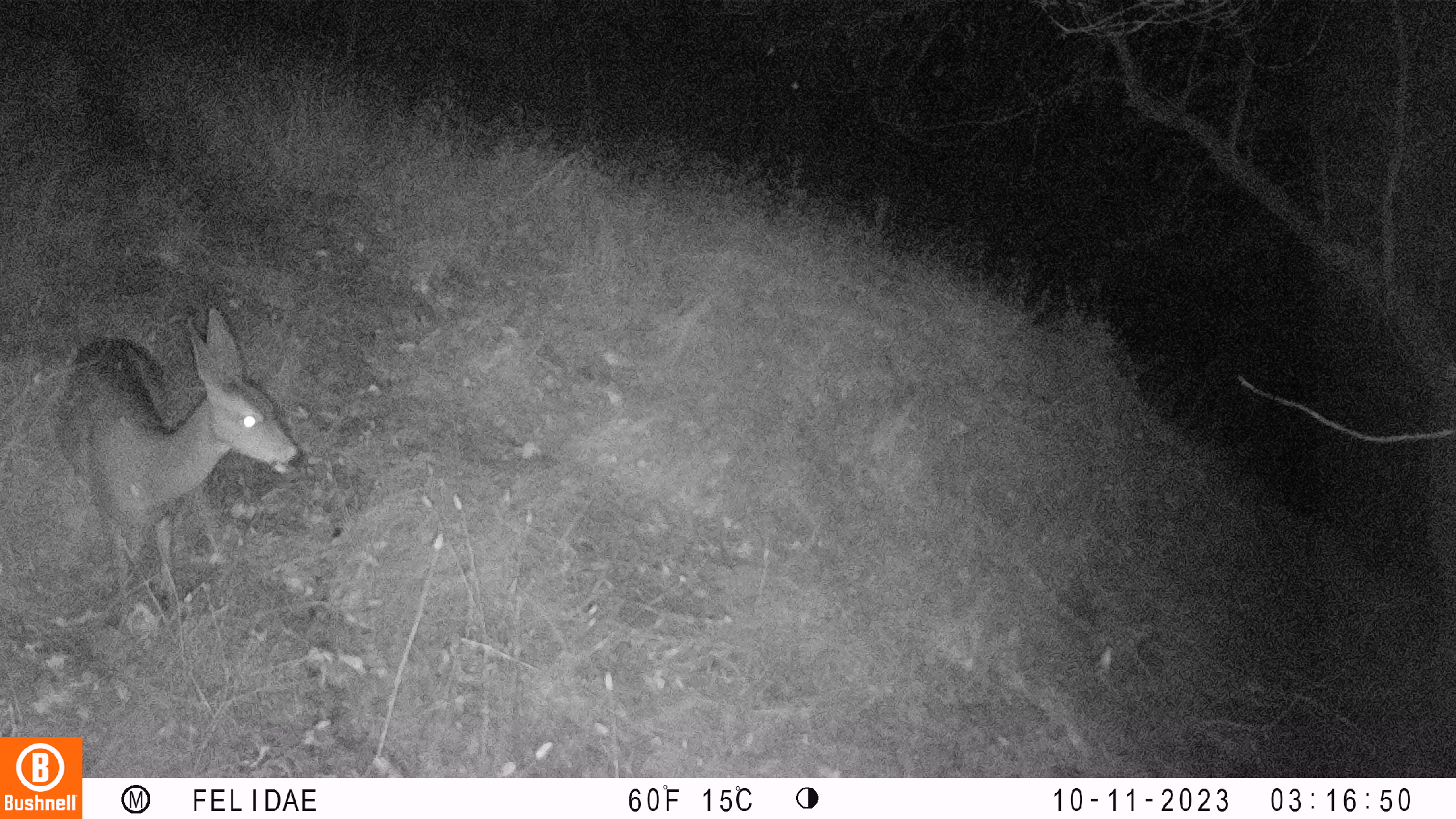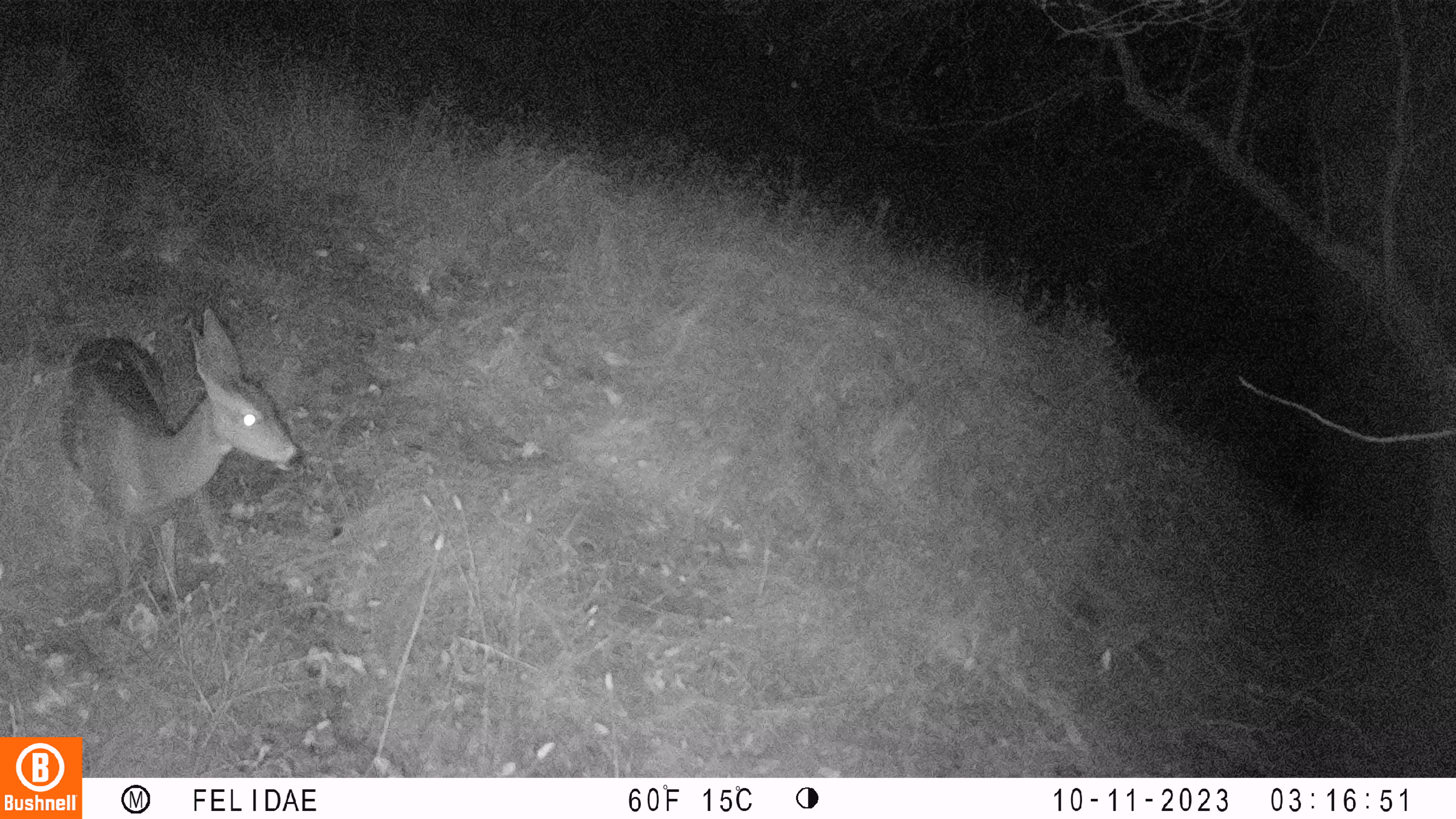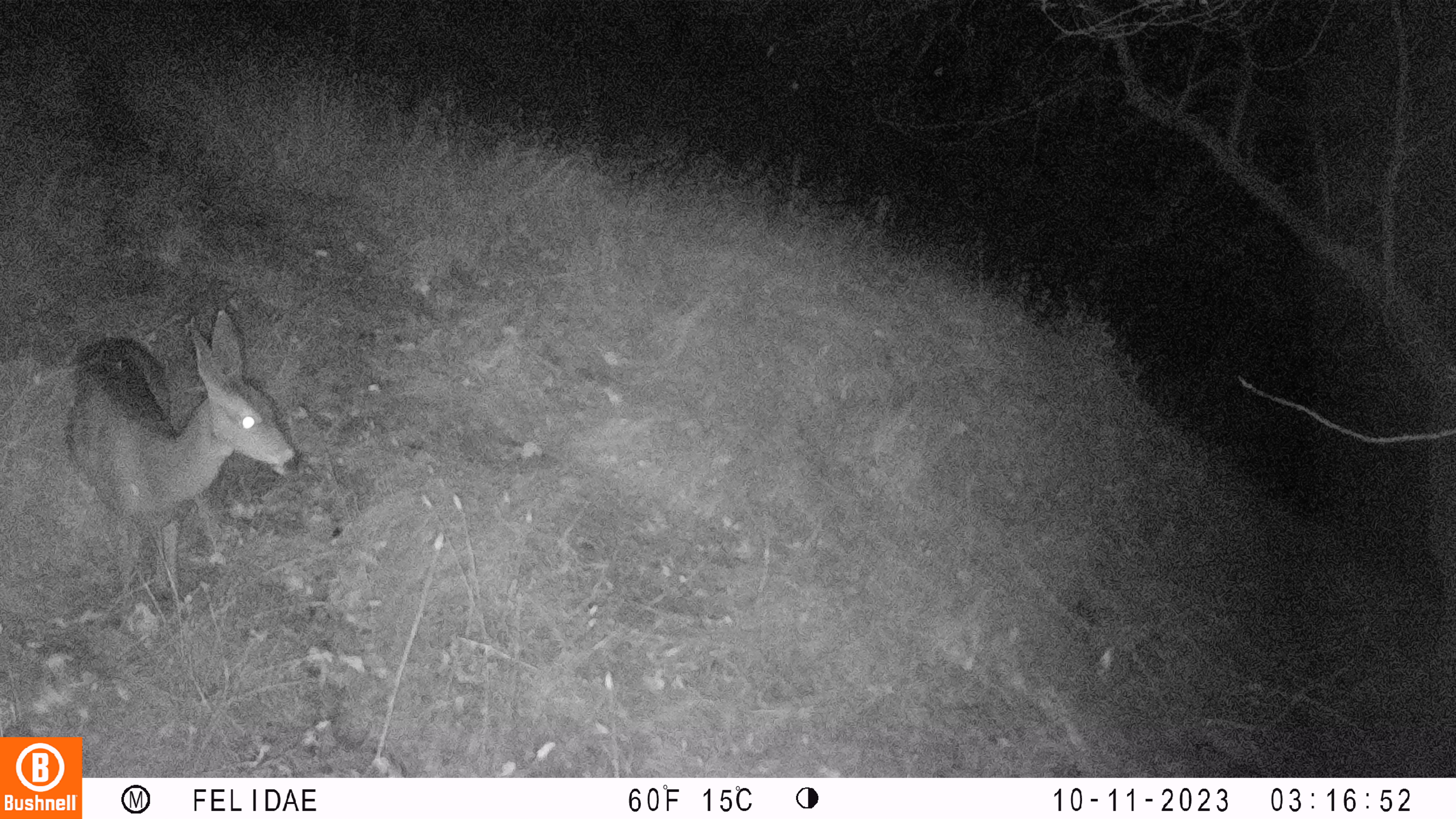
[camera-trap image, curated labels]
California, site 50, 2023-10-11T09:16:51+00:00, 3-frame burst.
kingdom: Animalia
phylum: Chordata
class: Mammalia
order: Artiodactyla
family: Cervidae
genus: Odocoileus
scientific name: Odocoileus hemionus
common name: mule deer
Mule deer (Odocoileus hemionus).